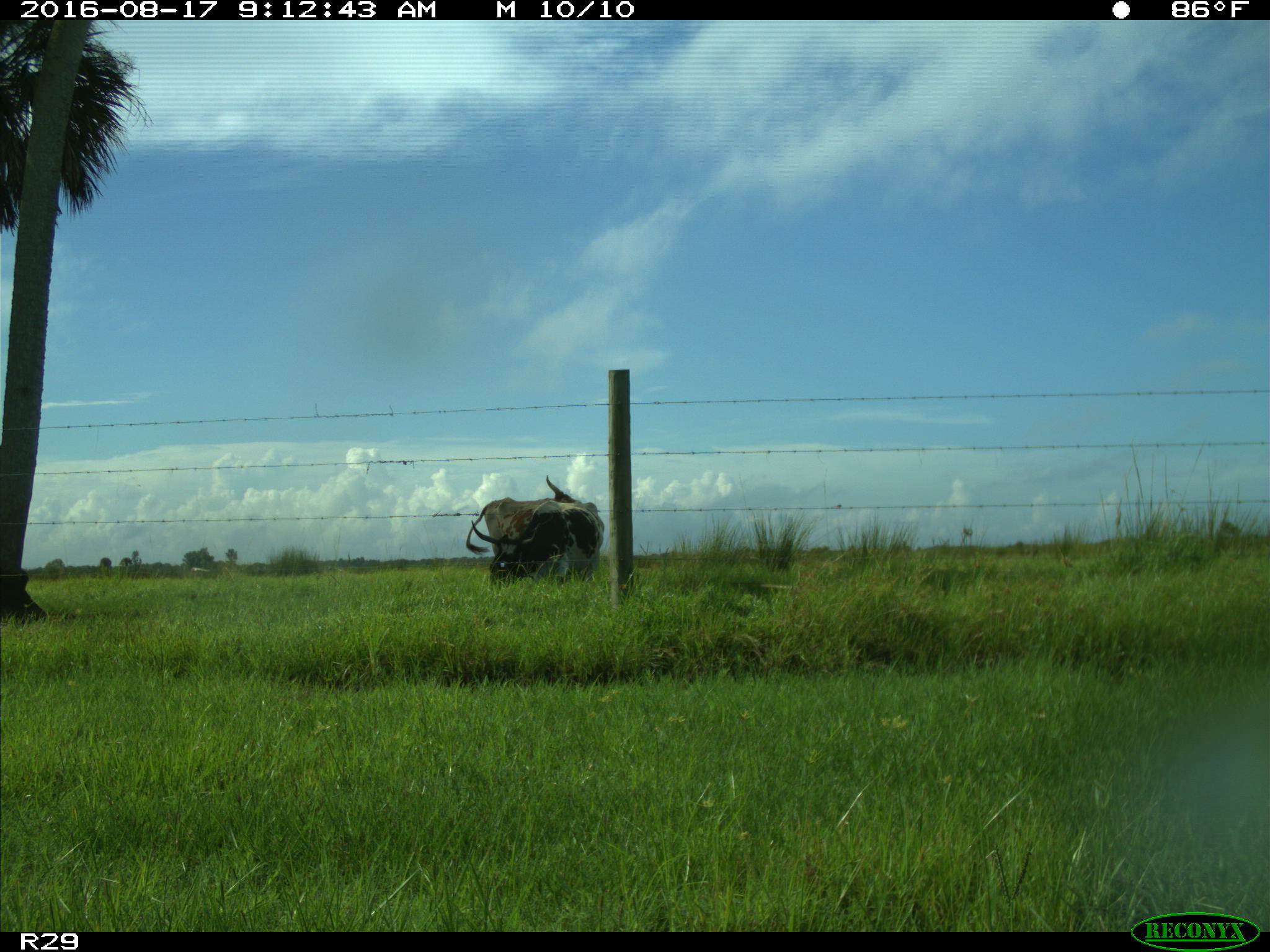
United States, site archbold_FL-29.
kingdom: Animalia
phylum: Chordata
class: Mammalia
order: Artiodactyla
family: Bovidae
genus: Bos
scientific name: Bos taurus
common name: domestic cow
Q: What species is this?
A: Bos taurus (domestic cow).